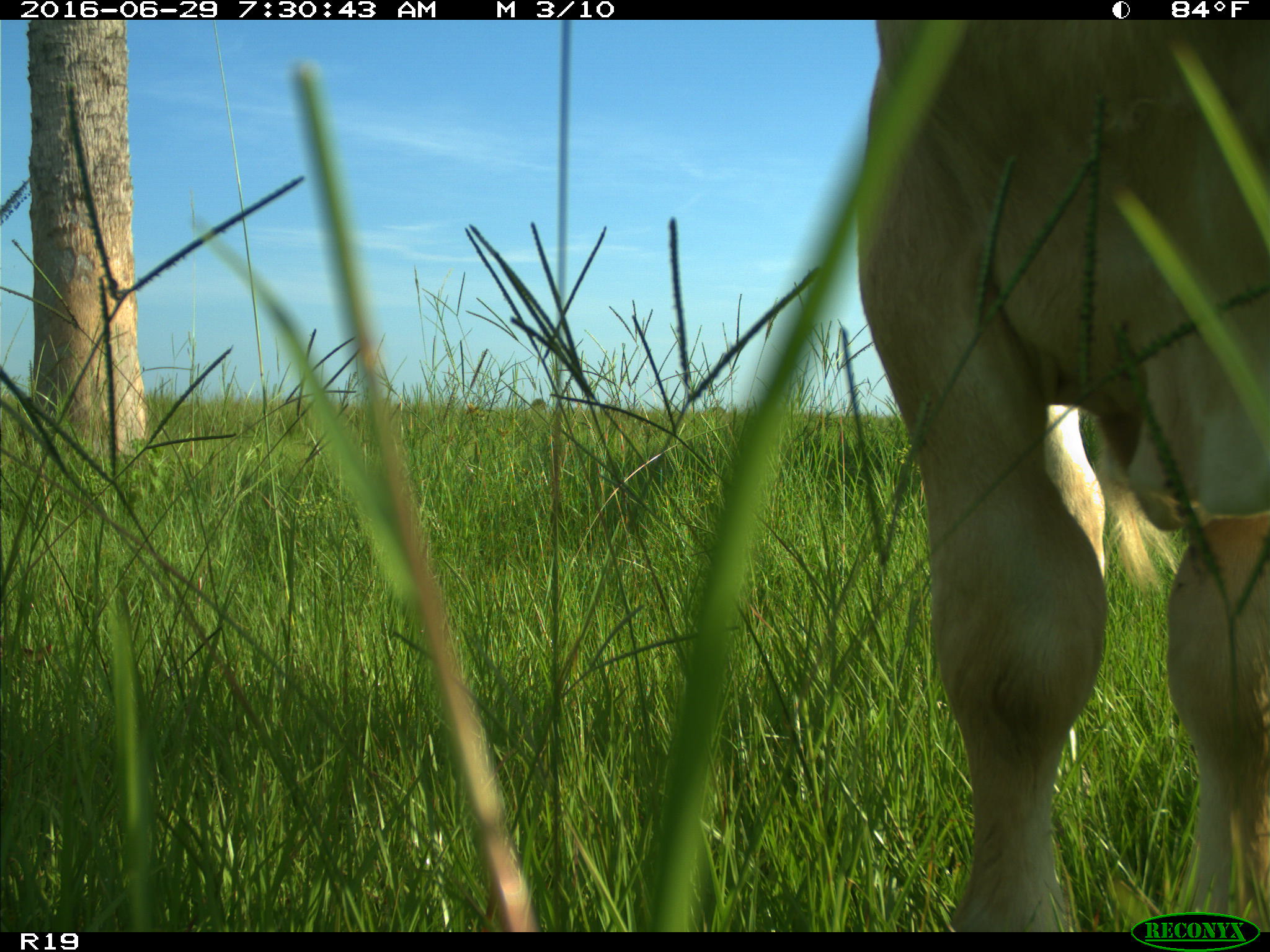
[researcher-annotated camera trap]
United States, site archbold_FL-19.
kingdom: Animalia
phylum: Chordata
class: Mammalia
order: Artiodactyla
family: Bovidae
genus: Bos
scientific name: Bos taurus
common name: domestic cow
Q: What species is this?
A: Bos taurus (domestic cow).